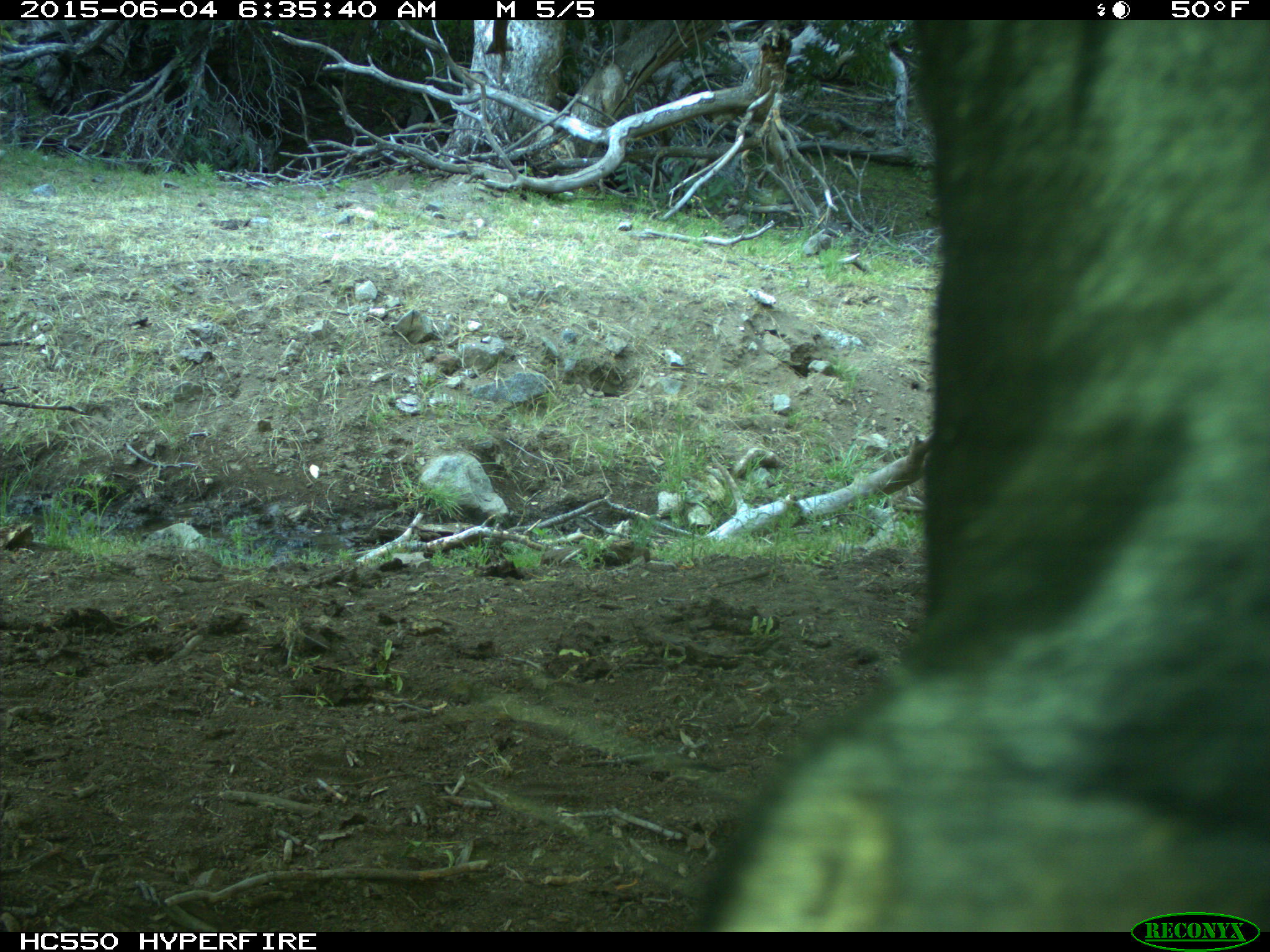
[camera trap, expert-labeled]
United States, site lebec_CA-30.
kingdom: Animalia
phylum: Chordata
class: Mammalia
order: Artiodactyla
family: Bovidae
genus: Bos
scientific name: Bos taurus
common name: domestic cow